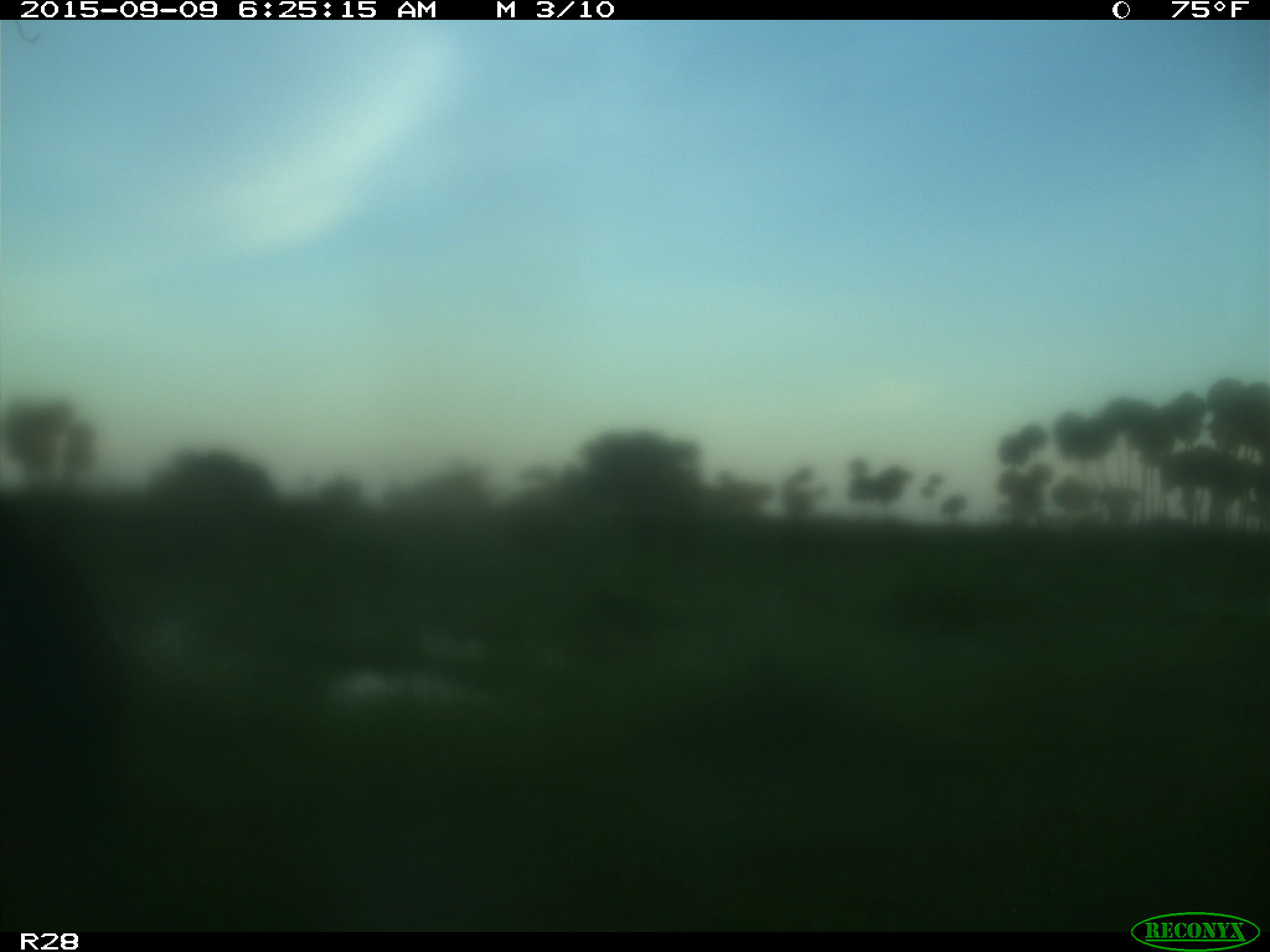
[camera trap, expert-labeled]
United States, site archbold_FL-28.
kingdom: Animalia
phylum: Chordata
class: Mammalia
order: Artiodactyla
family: Bovidae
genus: Bos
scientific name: Bos taurus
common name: domestic cow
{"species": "Bos taurus (domestic cow)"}